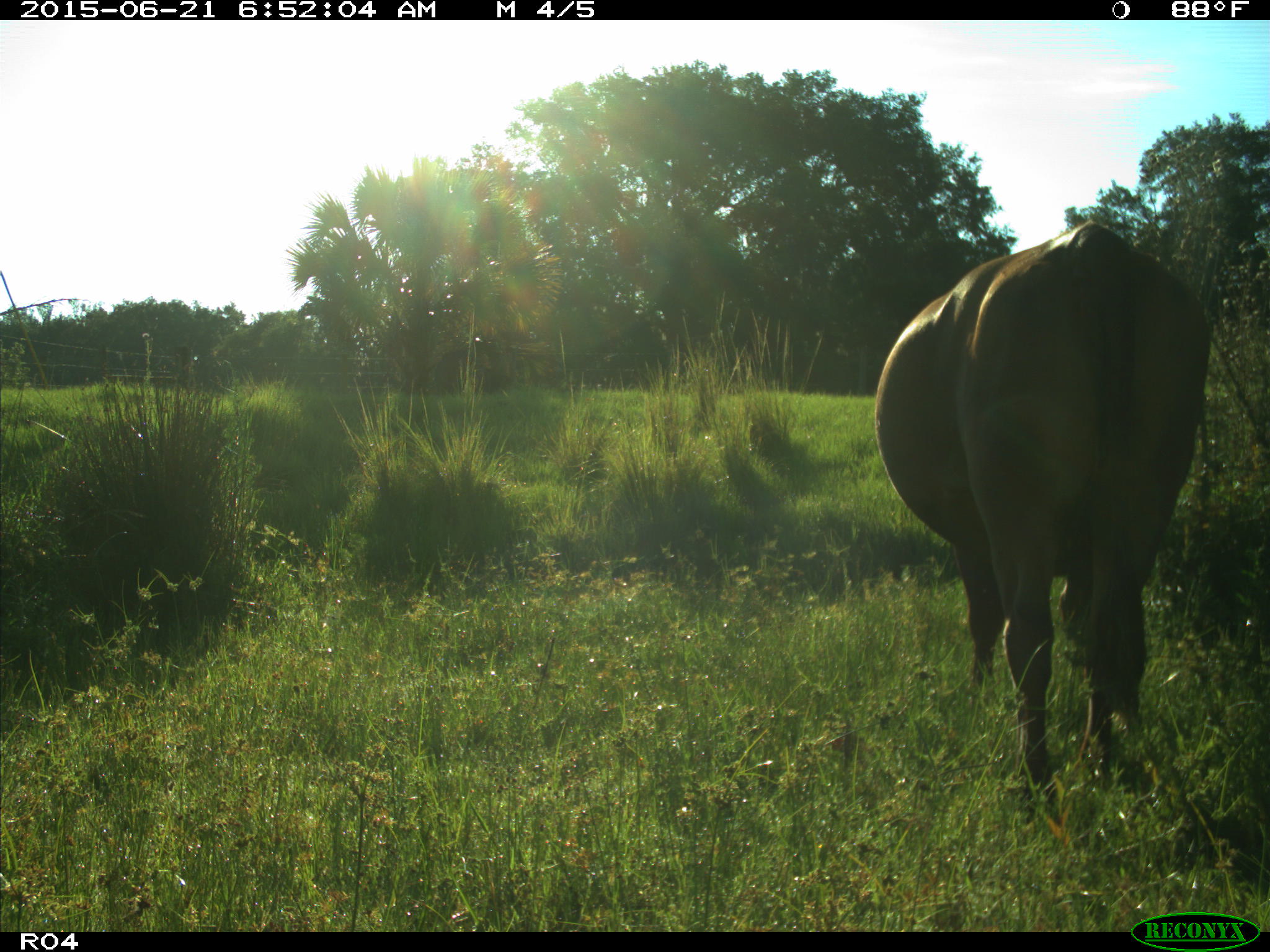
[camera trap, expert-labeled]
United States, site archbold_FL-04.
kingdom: Animalia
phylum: Chordata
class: Mammalia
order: Artiodactyla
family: Bovidae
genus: Bos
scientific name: Bos taurus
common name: domestic cow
Bos taurus (domestic cow).